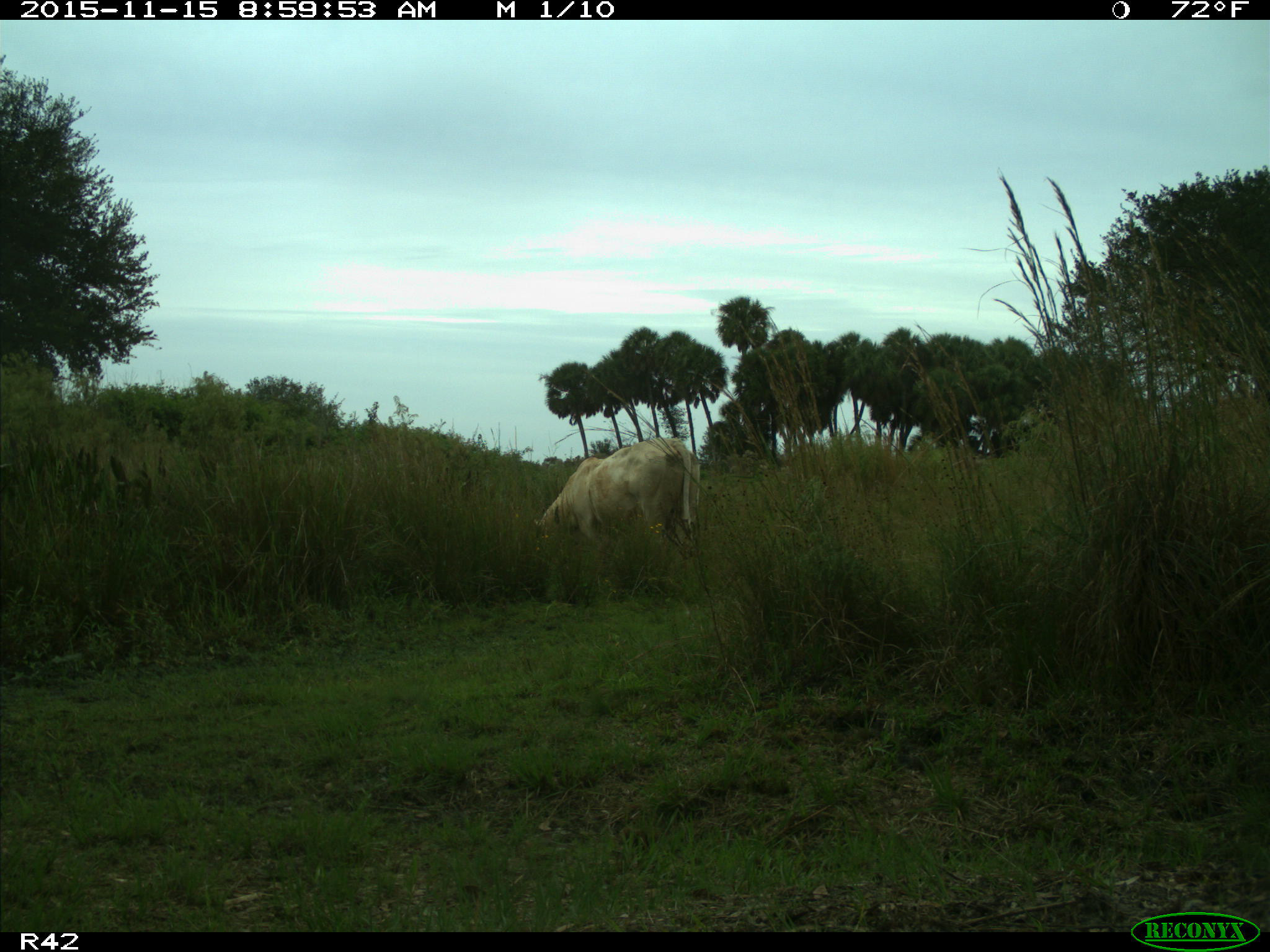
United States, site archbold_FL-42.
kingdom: Animalia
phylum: Chordata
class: Mammalia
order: Artiodactyla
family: Bovidae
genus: Bos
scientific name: Bos taurus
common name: domestic cow